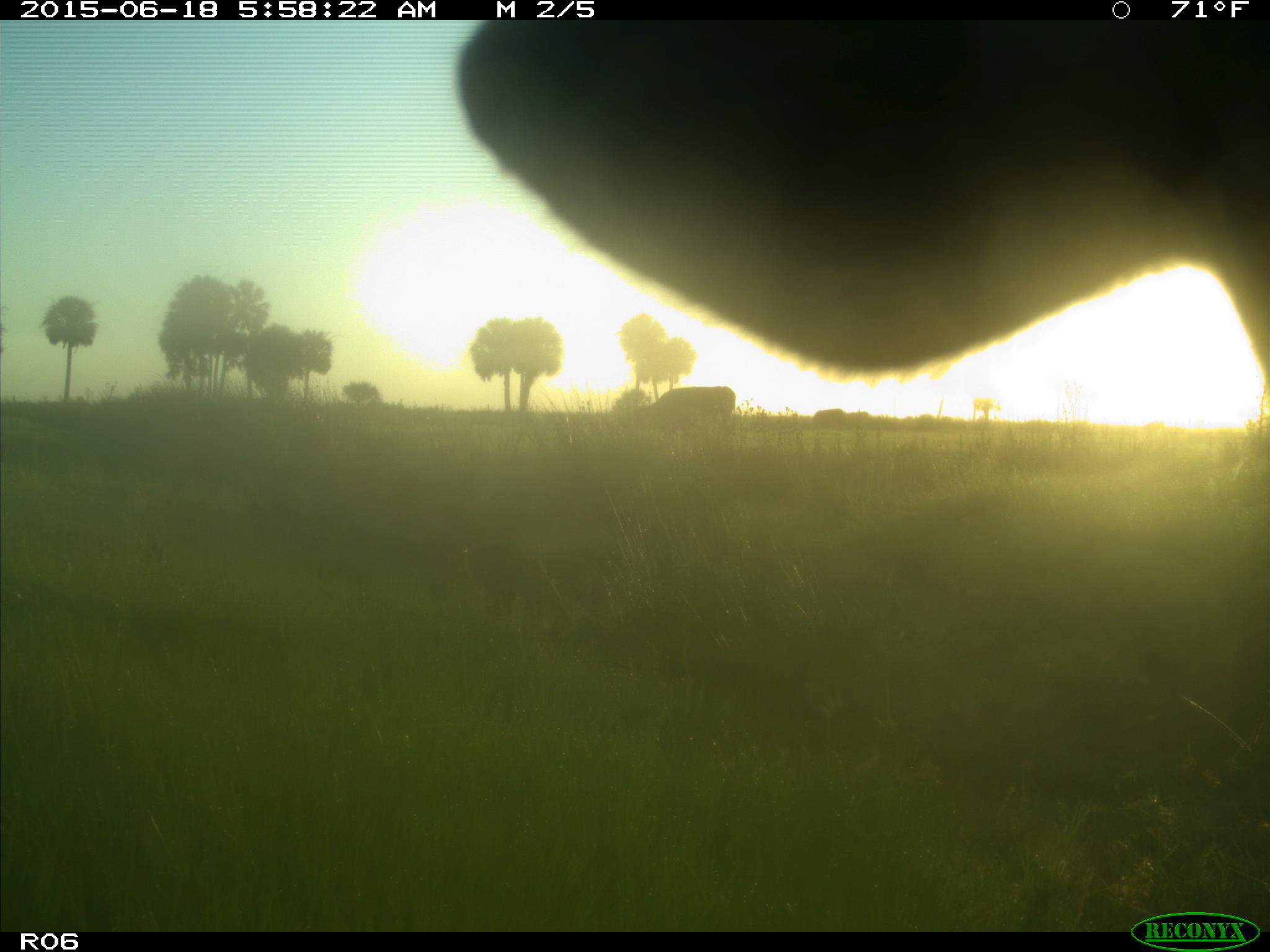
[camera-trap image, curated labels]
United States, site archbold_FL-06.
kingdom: Animalia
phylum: Chordata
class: Mammalia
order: Artiodactyla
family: Bovidae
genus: Bos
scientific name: Bos taurus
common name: domestic cow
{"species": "Bos taurus (domestic cow)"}